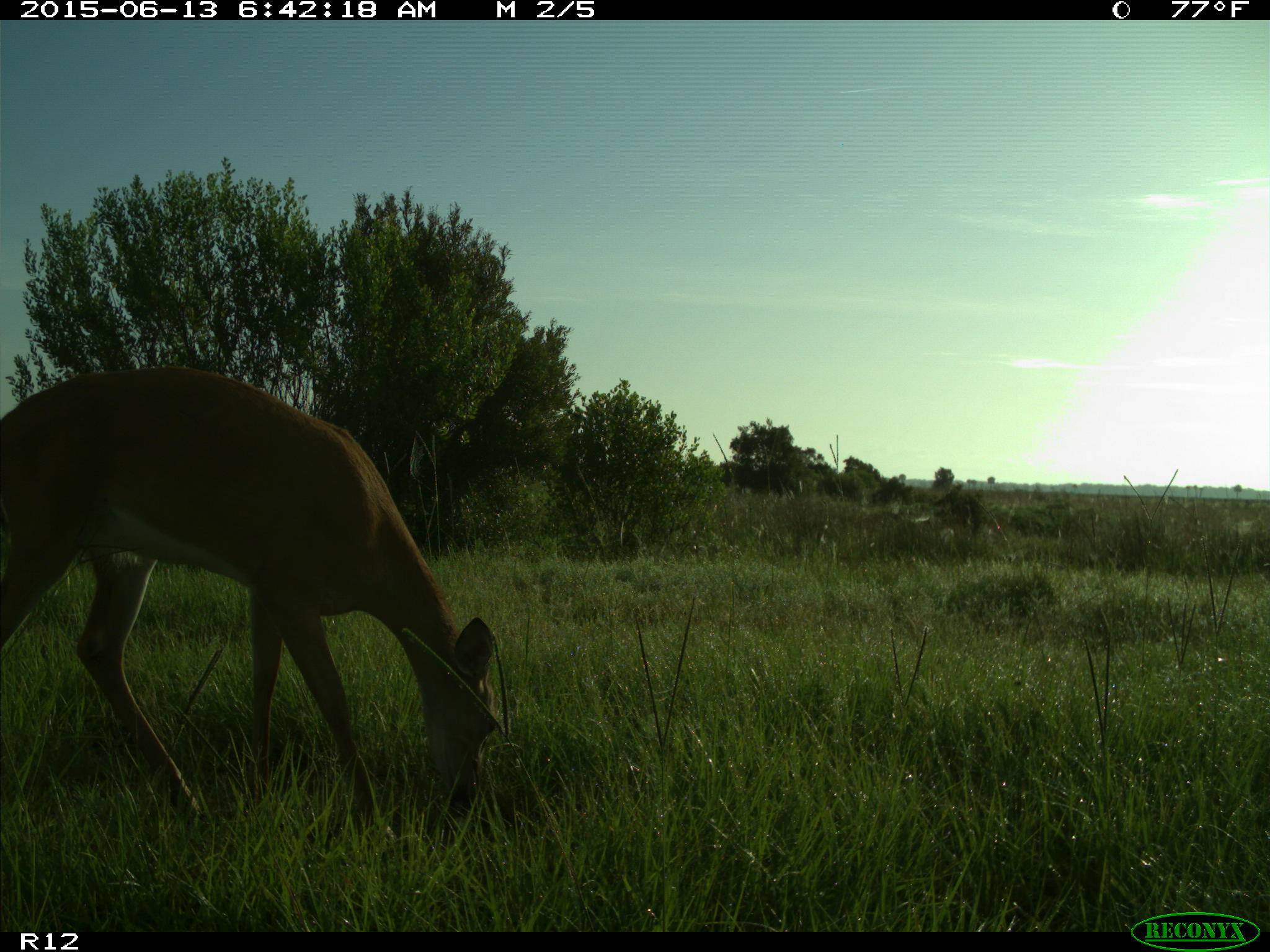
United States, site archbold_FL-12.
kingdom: Animalia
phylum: Chordata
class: Mammalia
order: Artiodactyla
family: Cervidae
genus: Odocoileus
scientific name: Odocoileus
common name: deer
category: unidentified deer